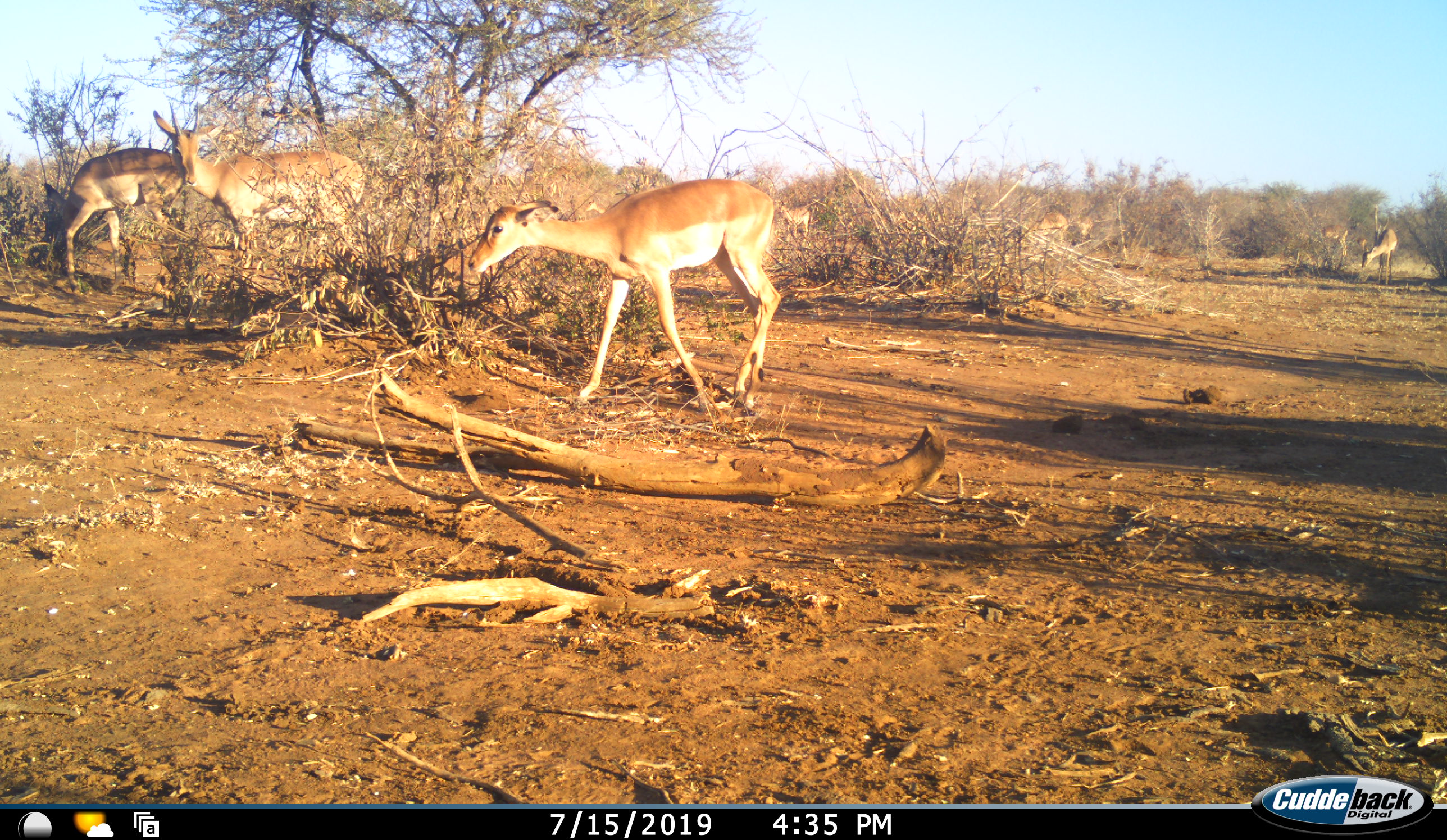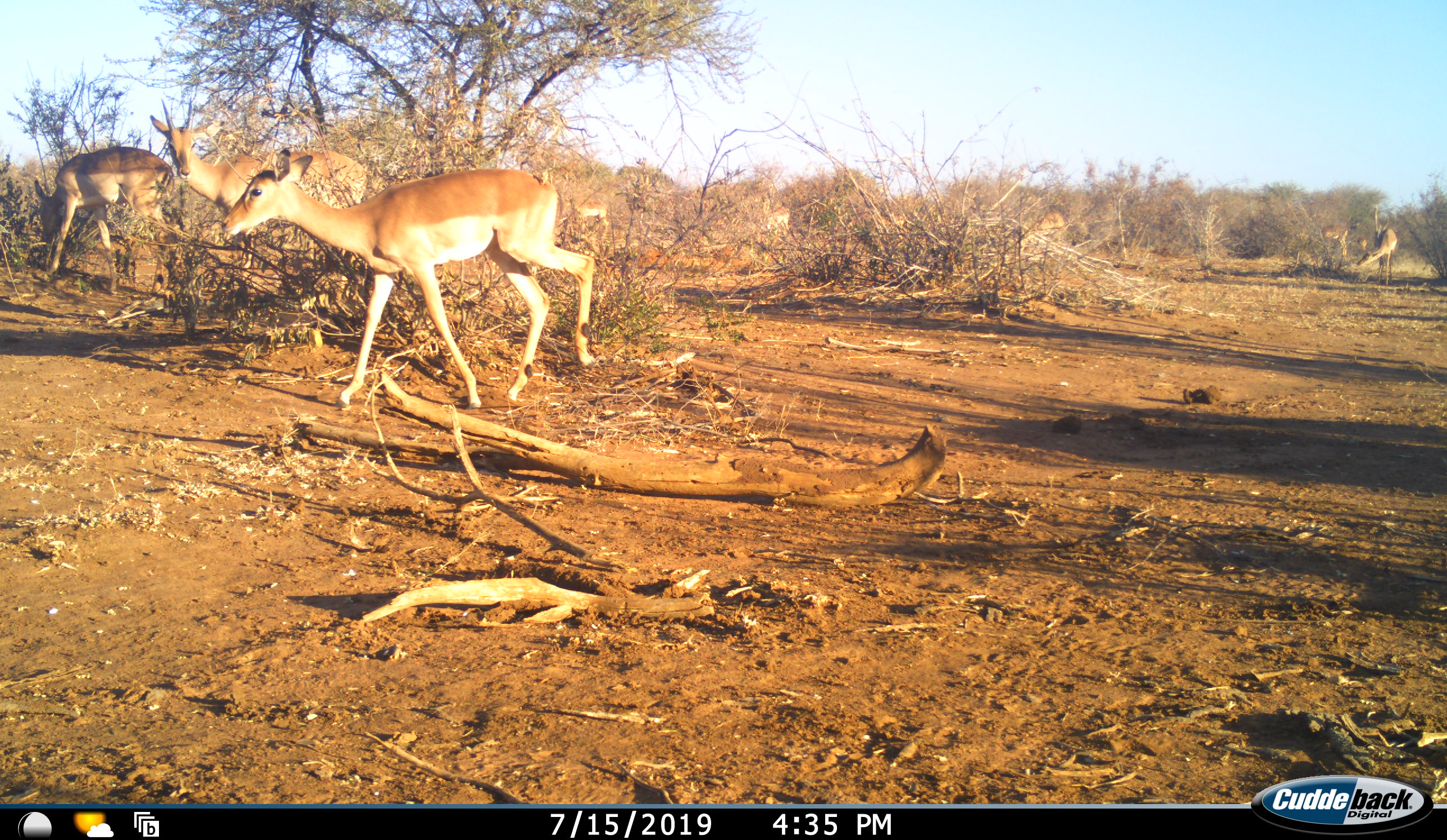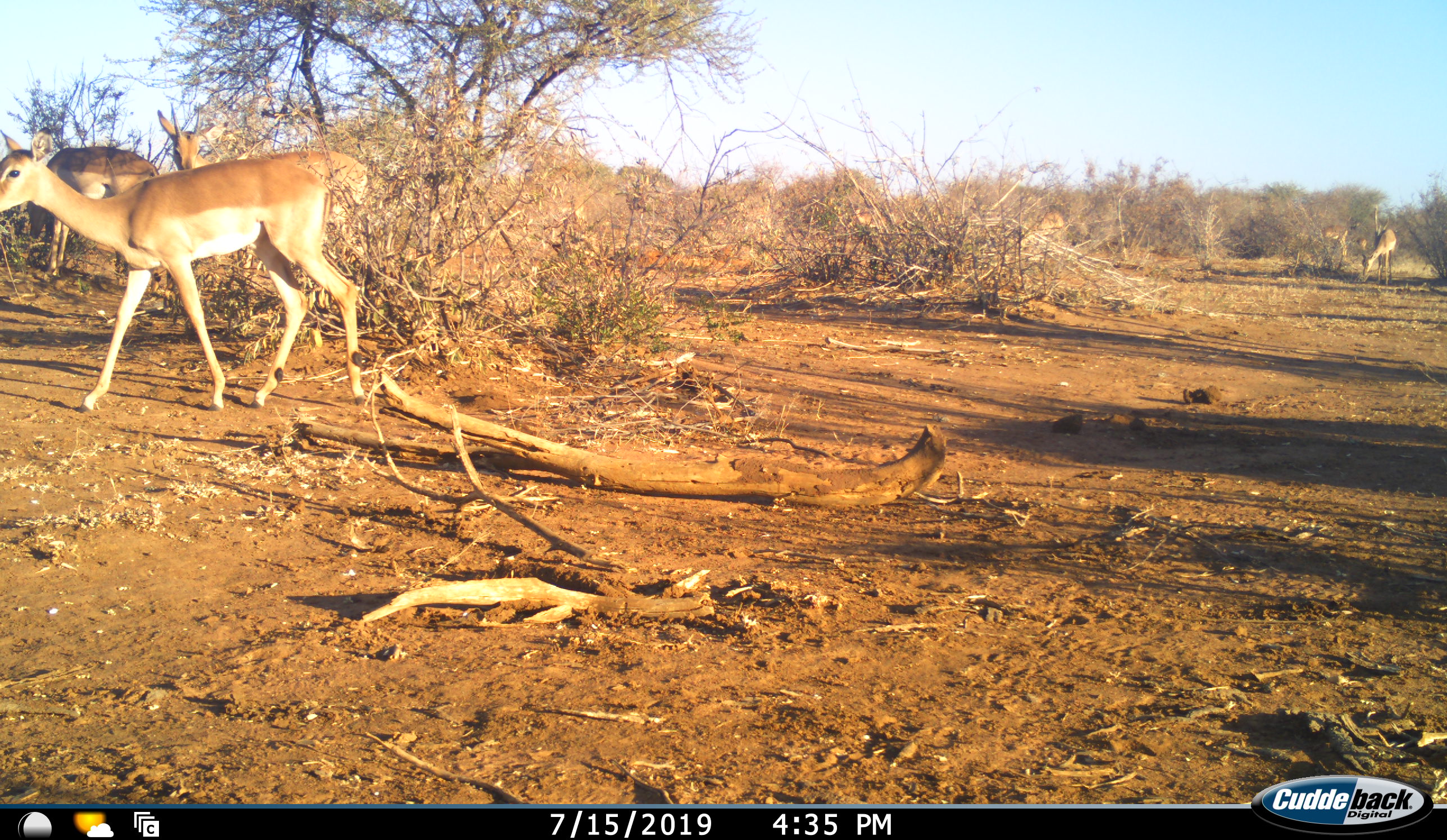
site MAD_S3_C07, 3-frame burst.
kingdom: Animalia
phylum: Chordata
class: Mammalia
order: Artiodactyla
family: Bovidae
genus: Aepyceros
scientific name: Aepyceros melampus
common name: impala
Impala (Aepyceros melampus), count 3. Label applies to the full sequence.